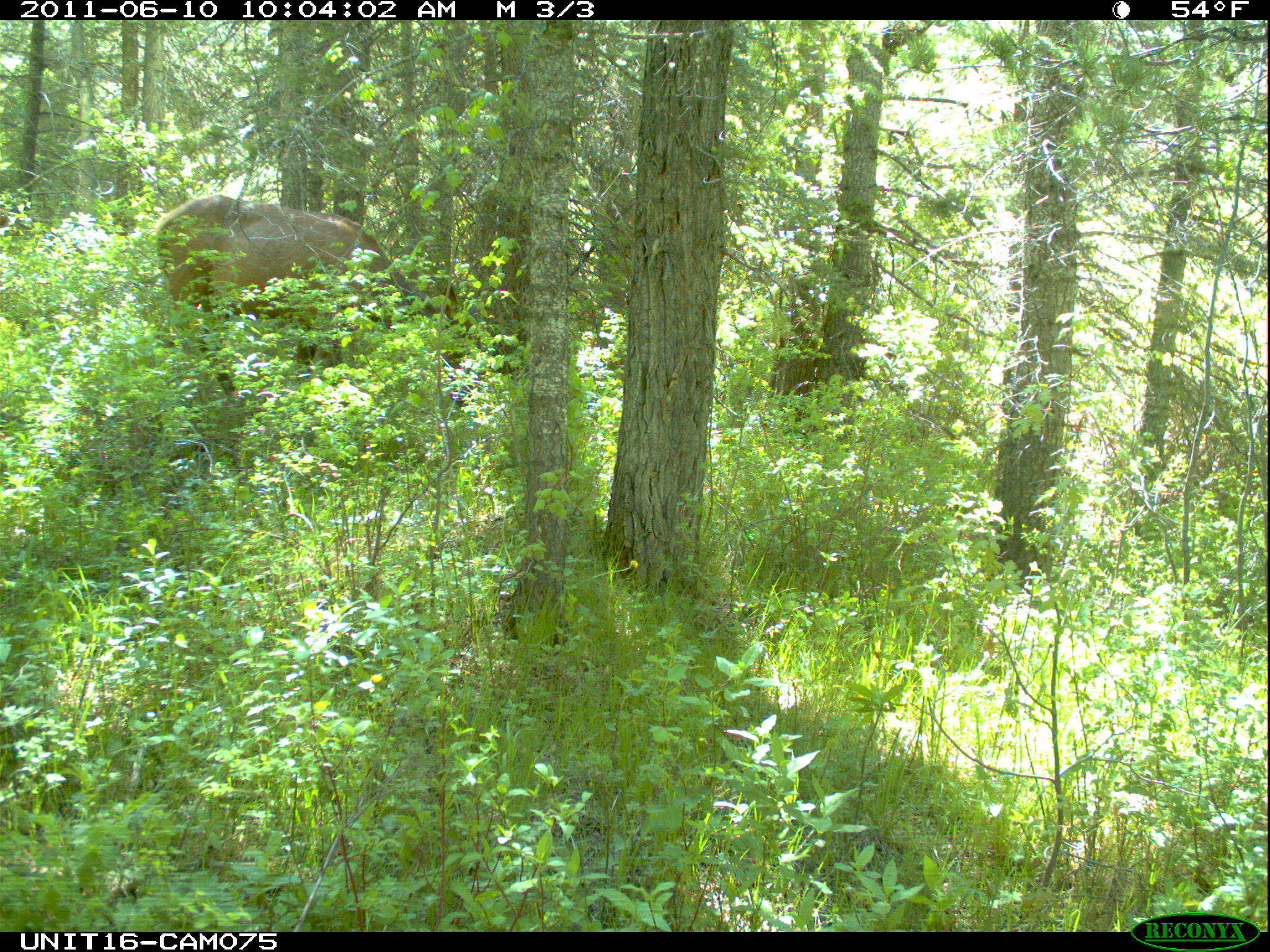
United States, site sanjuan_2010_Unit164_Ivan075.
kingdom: Animalia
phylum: Chordata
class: Mammalia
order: Artiodactyla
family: Cervidae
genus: Cervus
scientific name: Cervus elaphus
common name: red deer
Cervus elaphus (red deer).